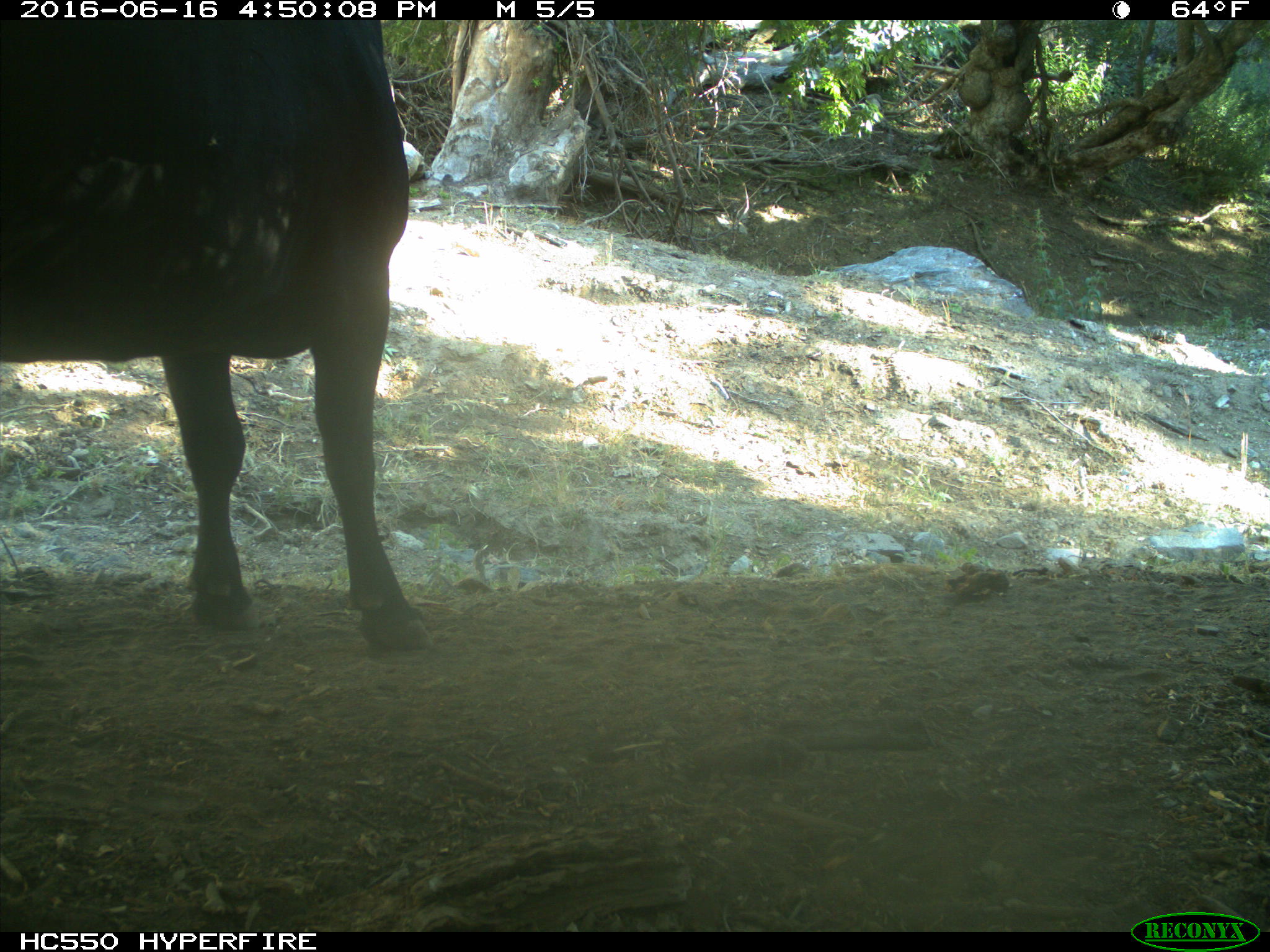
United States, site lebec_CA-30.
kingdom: Animalia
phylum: Chordata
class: Mammalia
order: Artiodactyla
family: Bovidae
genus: Bos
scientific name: Bos taurus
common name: domestic cow